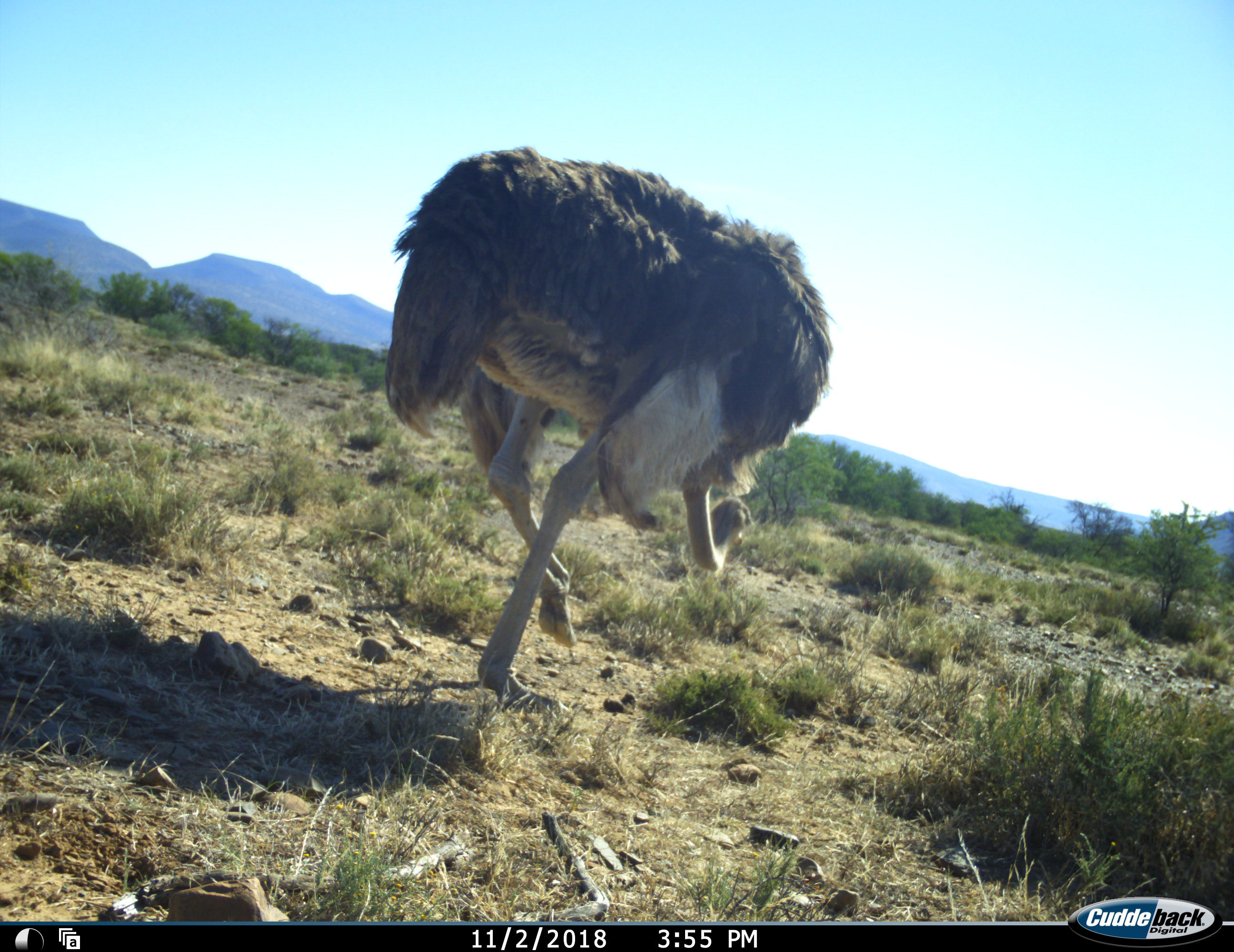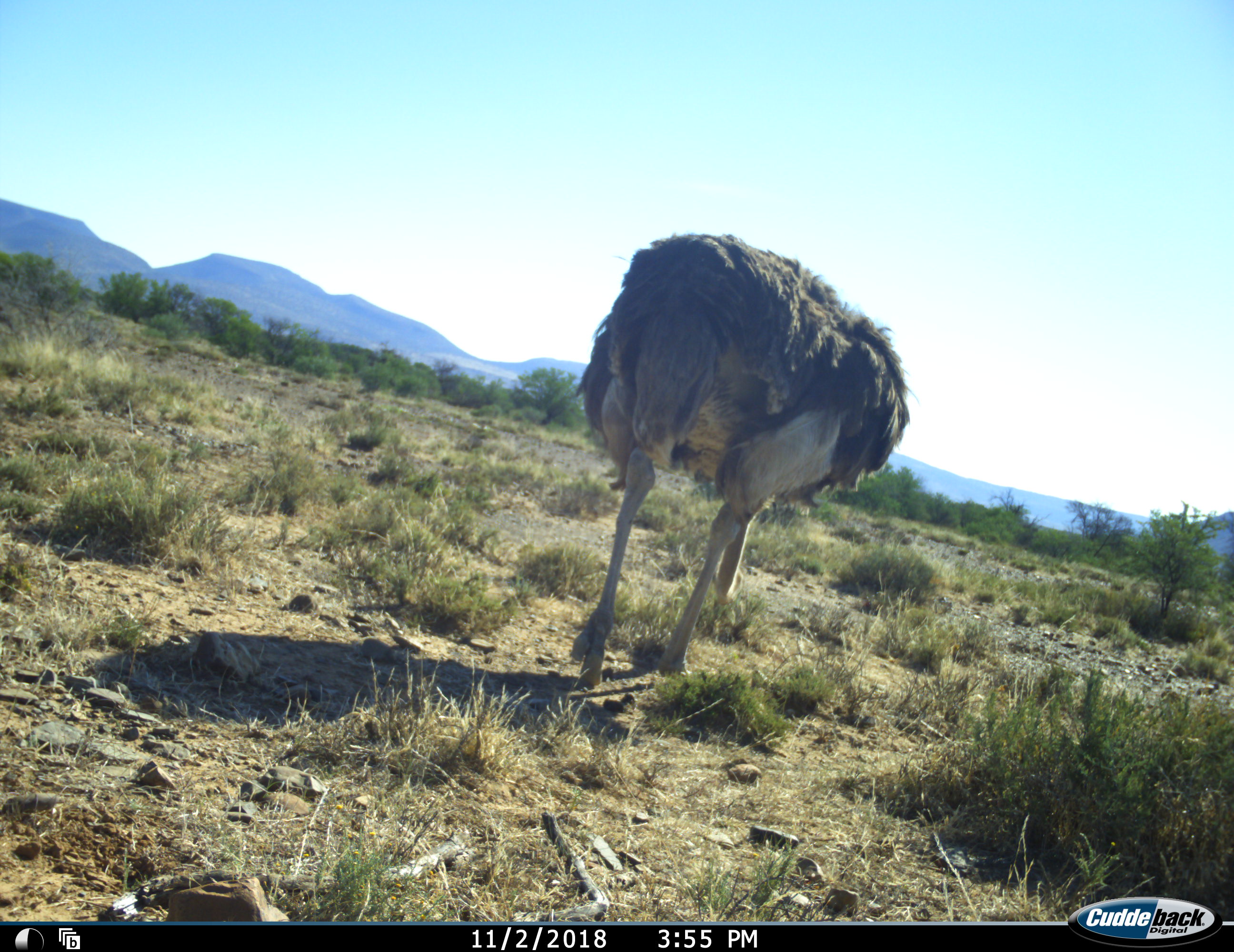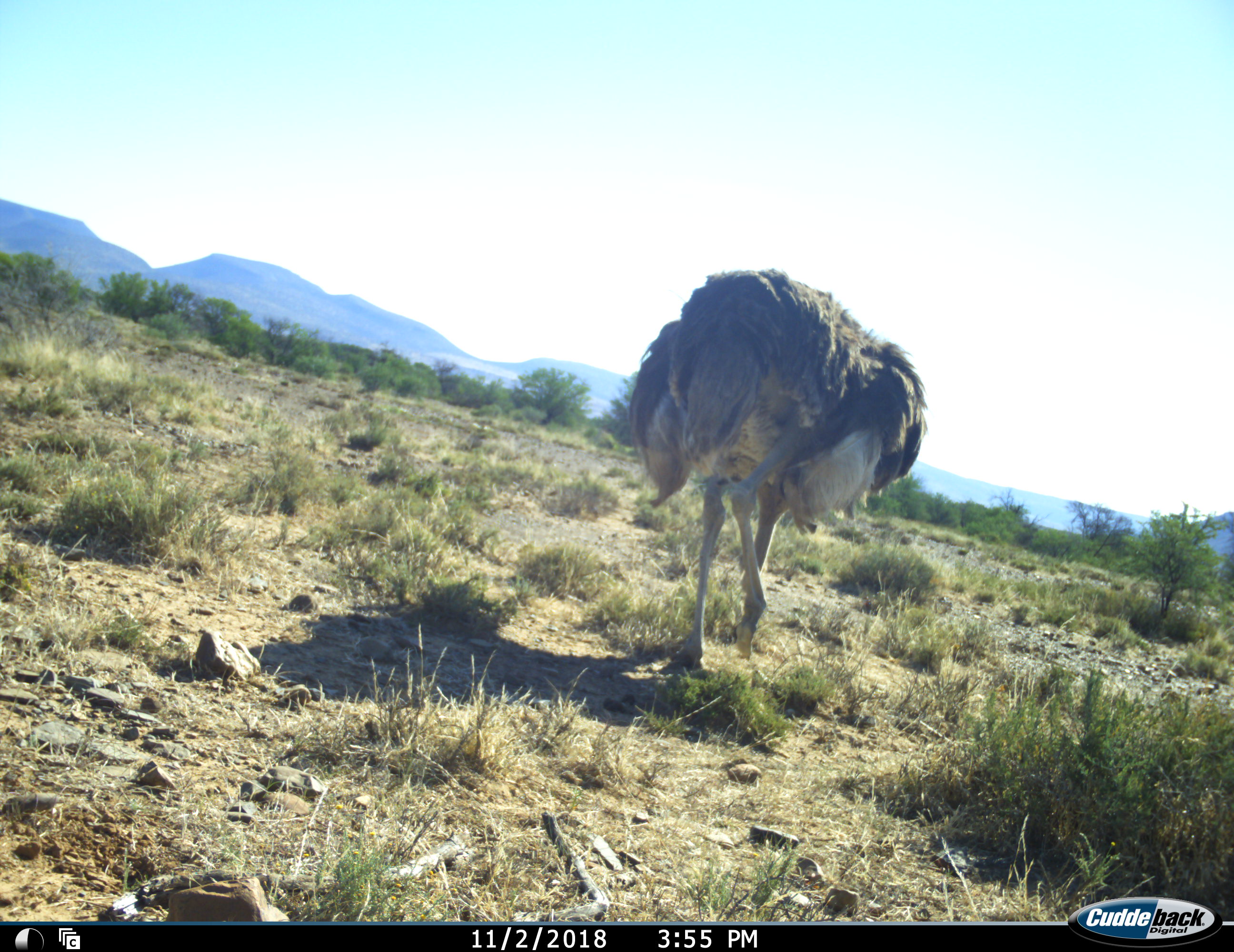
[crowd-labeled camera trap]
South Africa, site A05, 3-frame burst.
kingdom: Animalia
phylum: Chordata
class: Aves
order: Struthioniformes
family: Struthionidae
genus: Struthio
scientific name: Struthio camelus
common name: ostrich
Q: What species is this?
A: Ostrich (Struthio camelus).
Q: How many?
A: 1.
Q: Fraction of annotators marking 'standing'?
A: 0%.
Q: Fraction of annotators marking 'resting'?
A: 0%.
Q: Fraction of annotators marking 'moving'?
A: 80%.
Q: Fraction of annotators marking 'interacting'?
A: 0%.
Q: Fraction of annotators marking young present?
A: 0%.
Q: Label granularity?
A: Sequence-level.